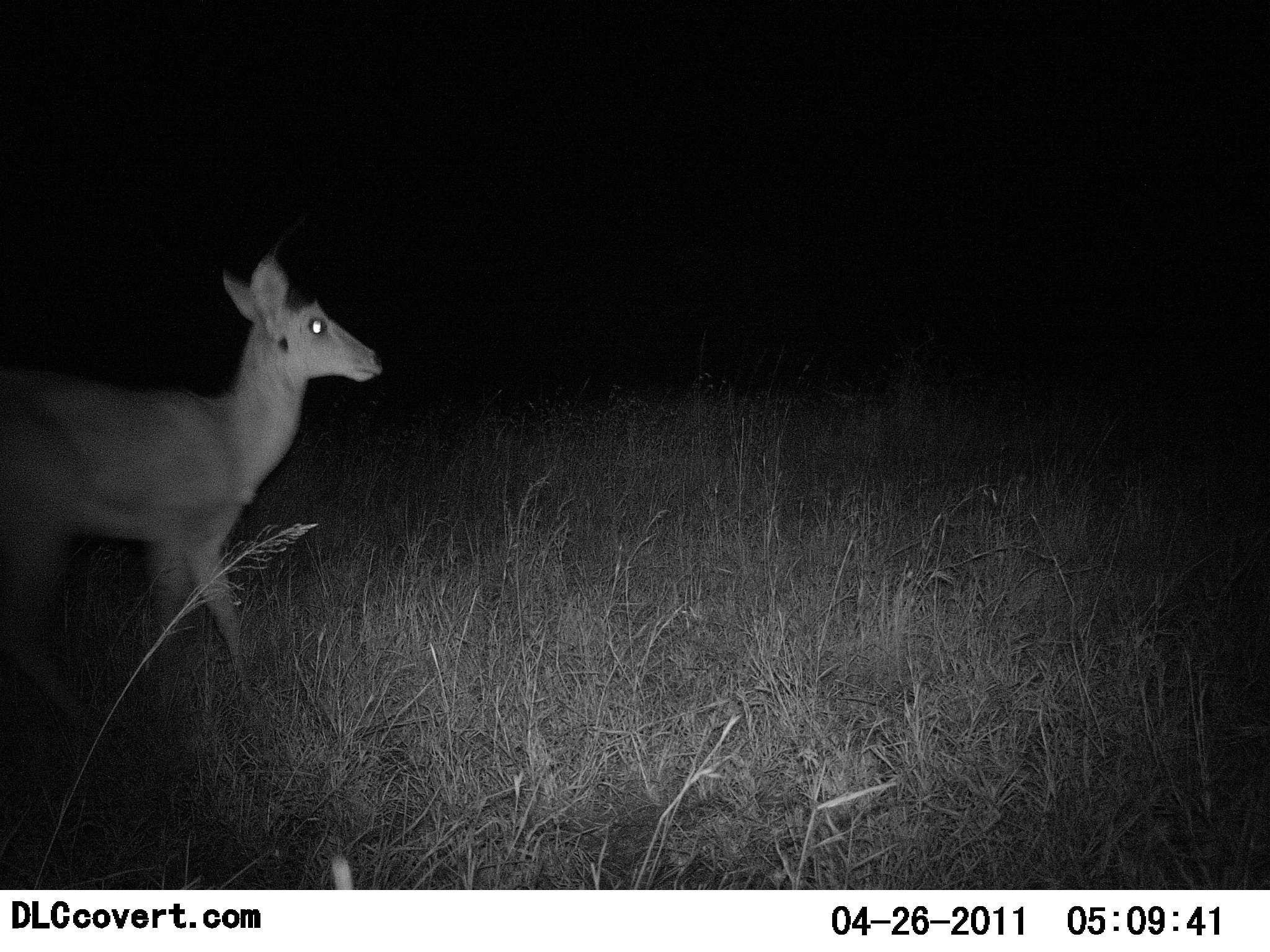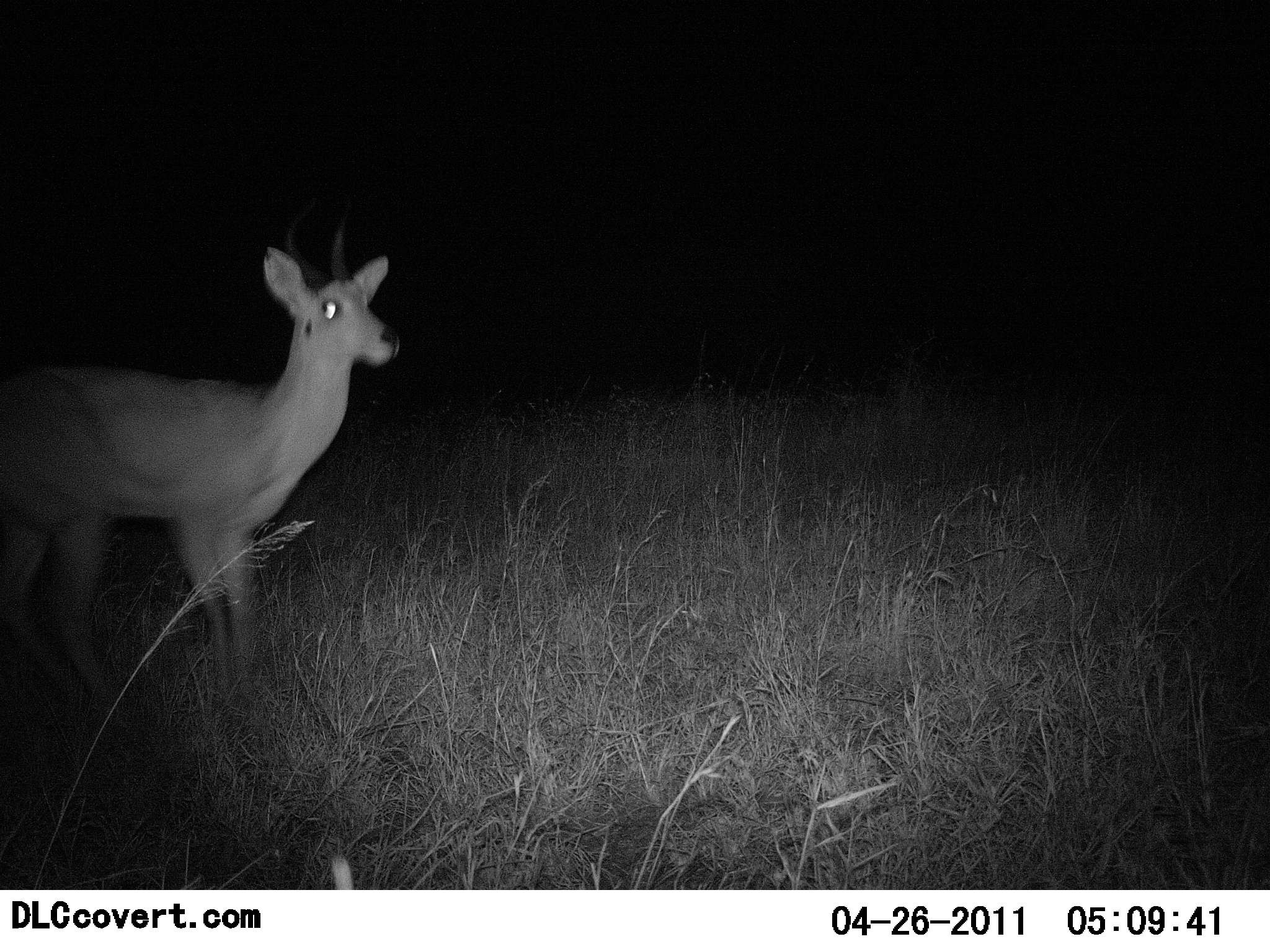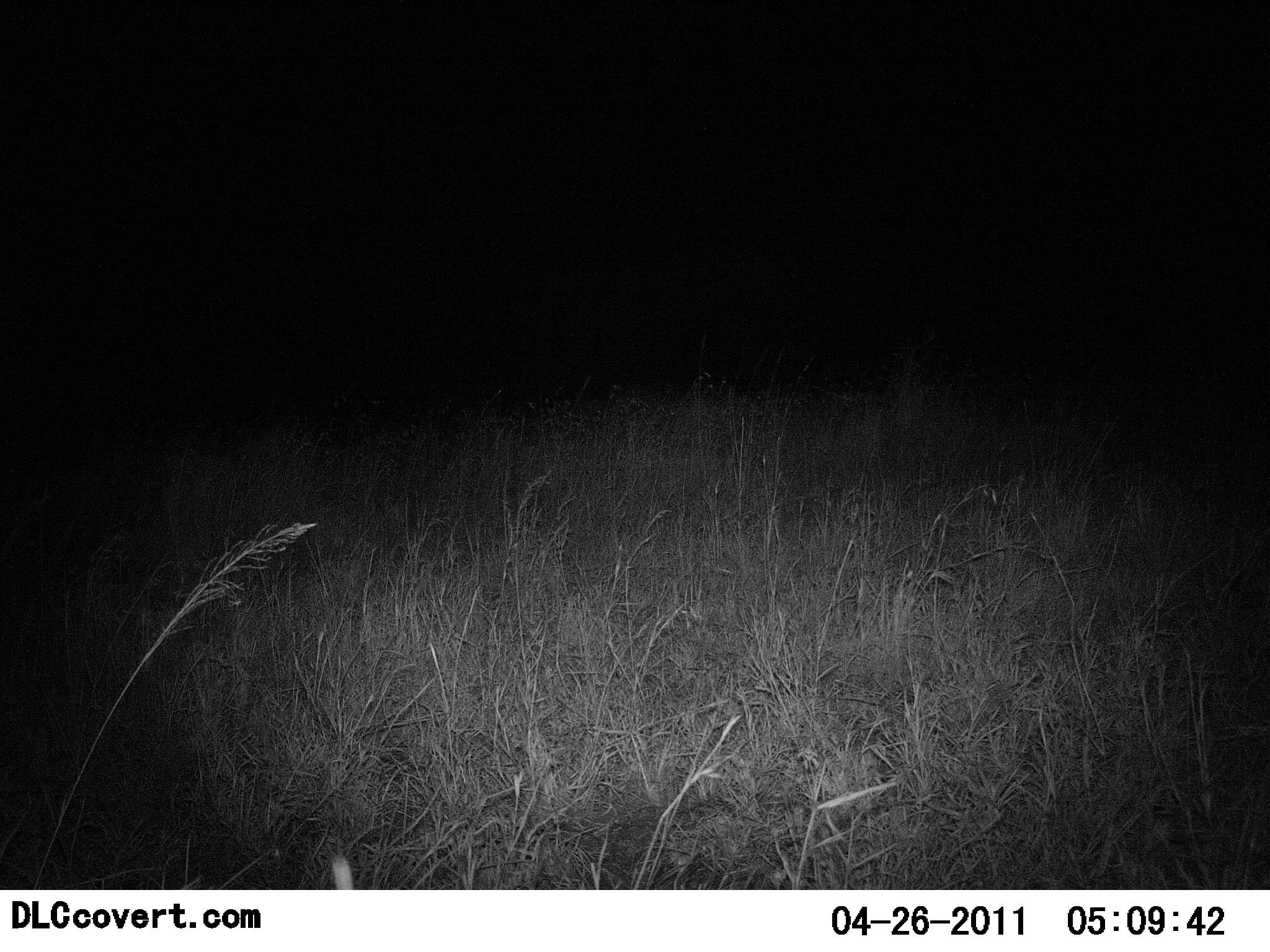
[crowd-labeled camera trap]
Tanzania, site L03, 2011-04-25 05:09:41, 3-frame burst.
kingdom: Animalia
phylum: Chordata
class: Mammalia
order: Artiodactyla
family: Bovidae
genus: Redunca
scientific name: Redunca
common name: reedbuck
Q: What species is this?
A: Reedbuck (Redunca).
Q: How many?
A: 1.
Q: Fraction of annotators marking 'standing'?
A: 36%.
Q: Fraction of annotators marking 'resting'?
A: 0%.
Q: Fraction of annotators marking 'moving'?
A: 64%.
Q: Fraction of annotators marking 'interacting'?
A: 0%.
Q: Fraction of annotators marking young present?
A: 0%.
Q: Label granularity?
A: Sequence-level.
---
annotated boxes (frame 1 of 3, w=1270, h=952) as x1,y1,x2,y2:
animal: 0,209,387,720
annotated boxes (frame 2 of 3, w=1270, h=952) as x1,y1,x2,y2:
animal: 0,196,401,736